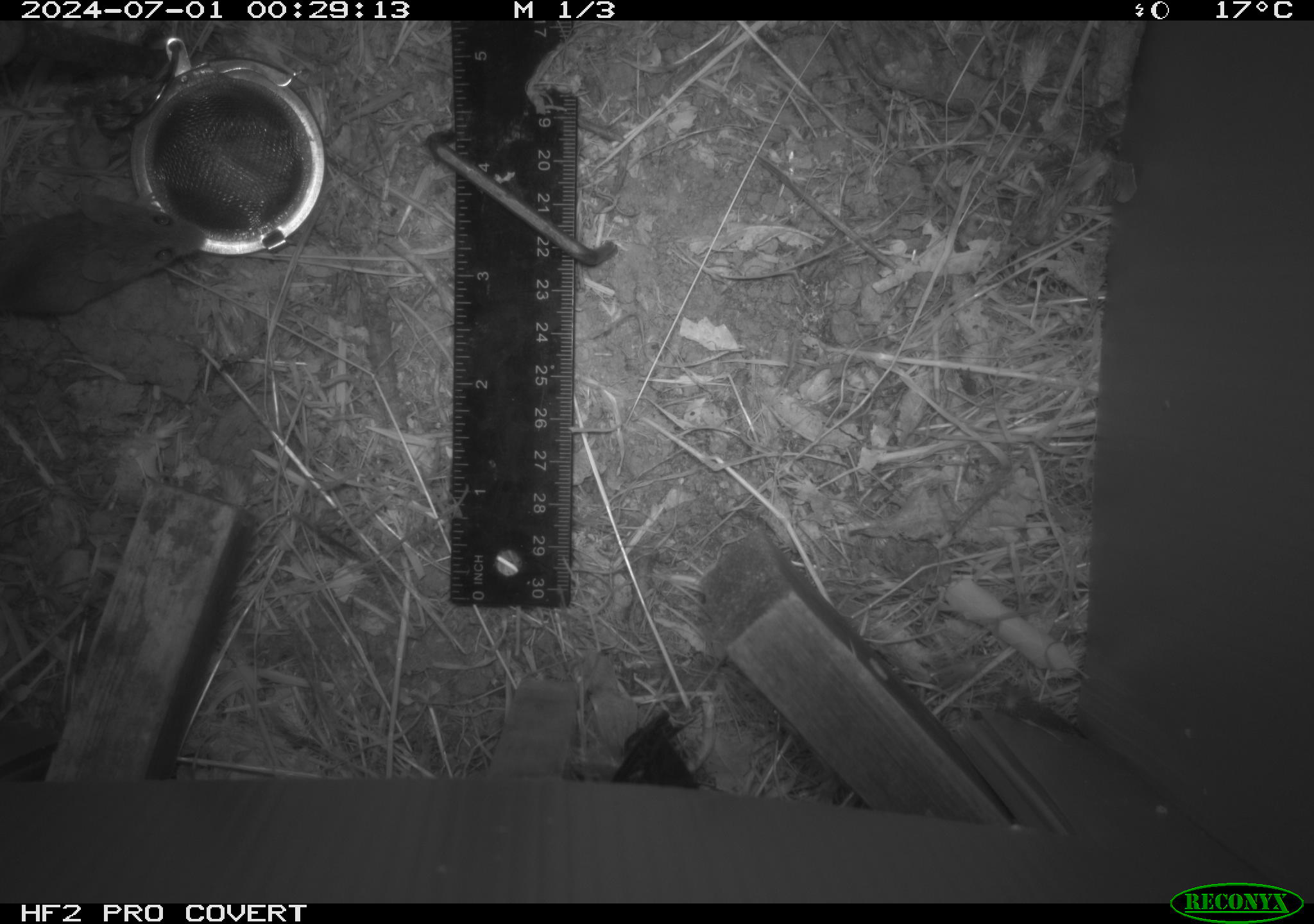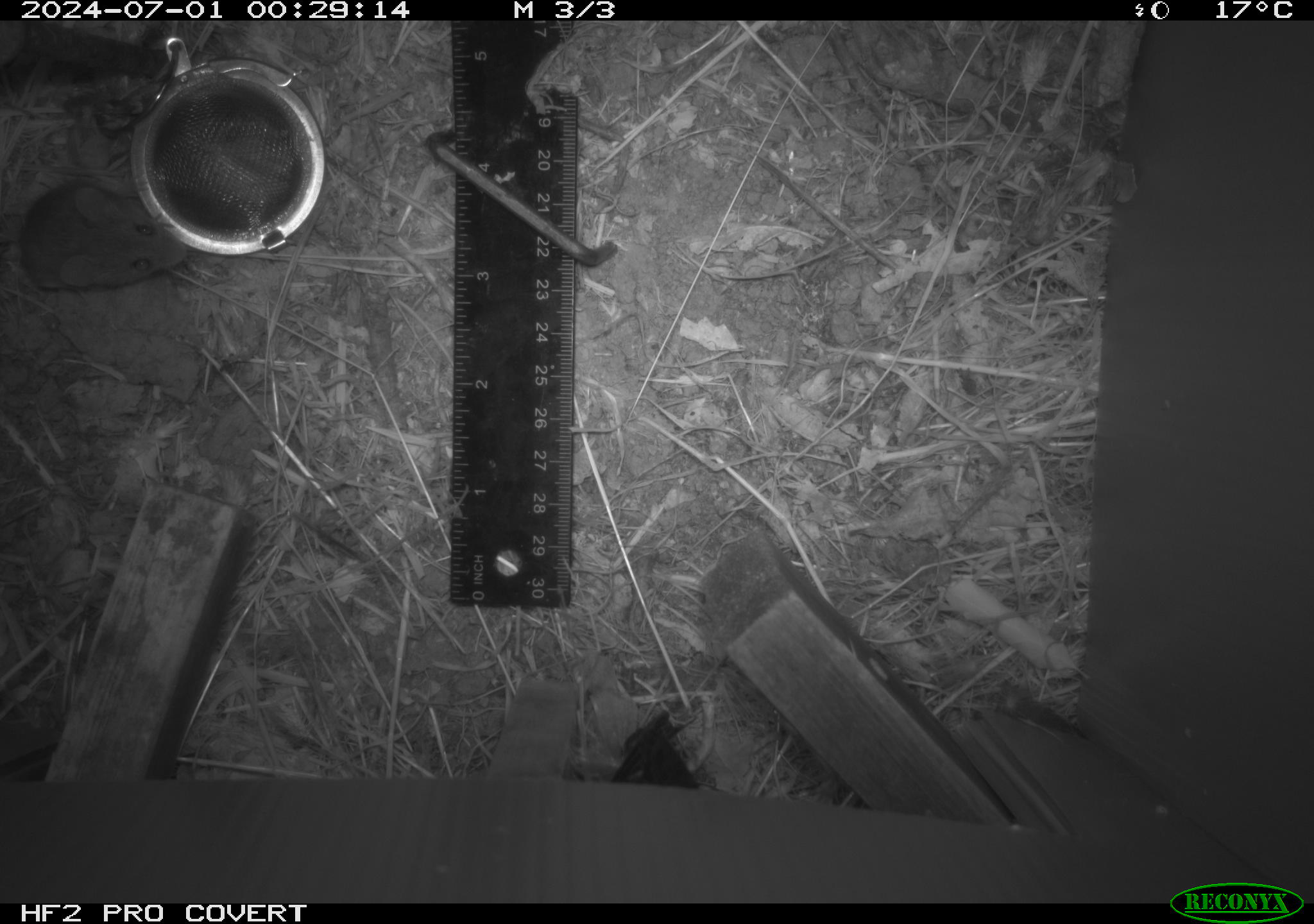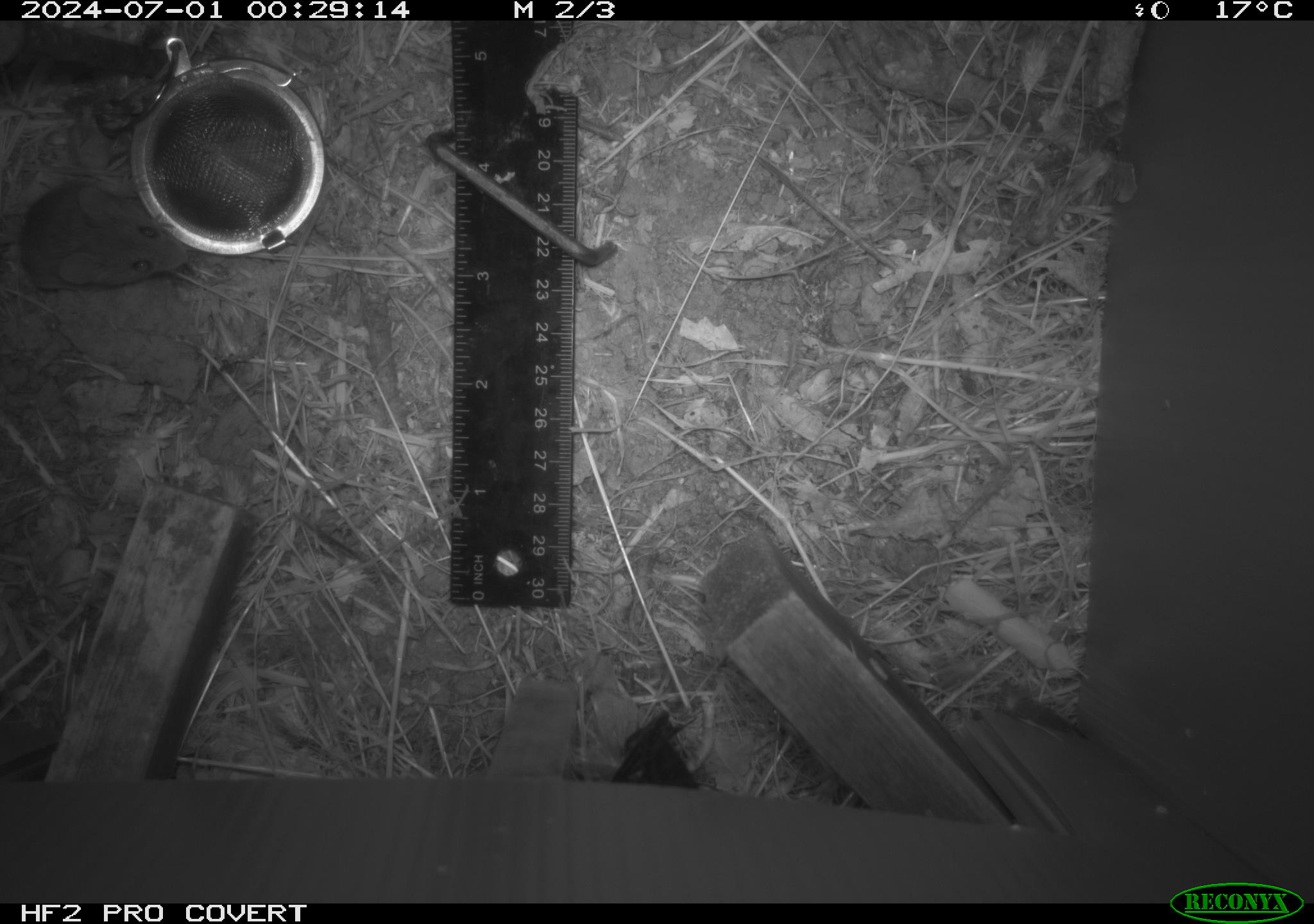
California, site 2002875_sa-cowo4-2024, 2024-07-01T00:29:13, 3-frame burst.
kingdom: Animalia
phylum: Chordata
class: Mammalia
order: Rodentia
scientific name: Rodentia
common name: mouse species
Mouse species (Rodentia).